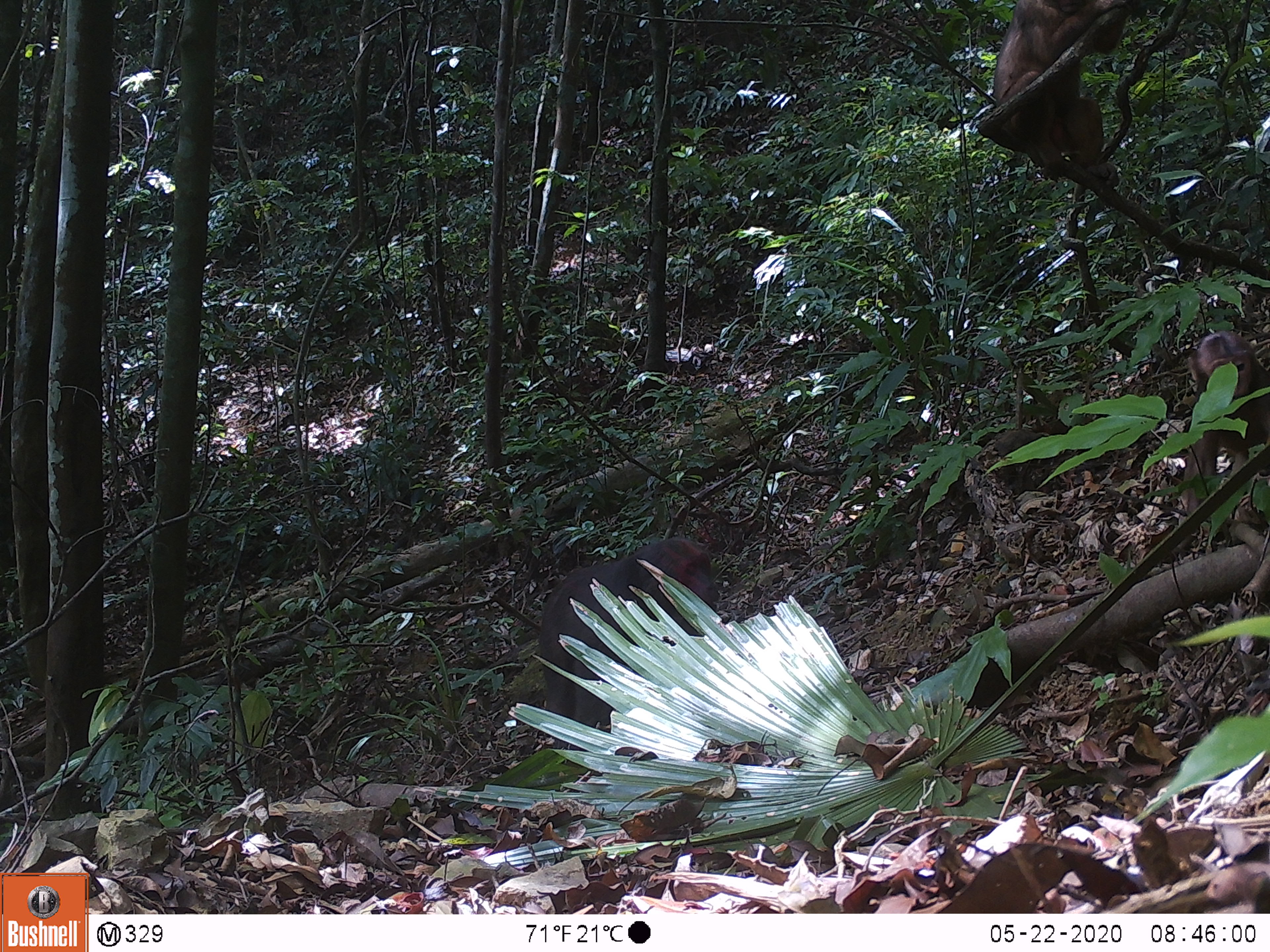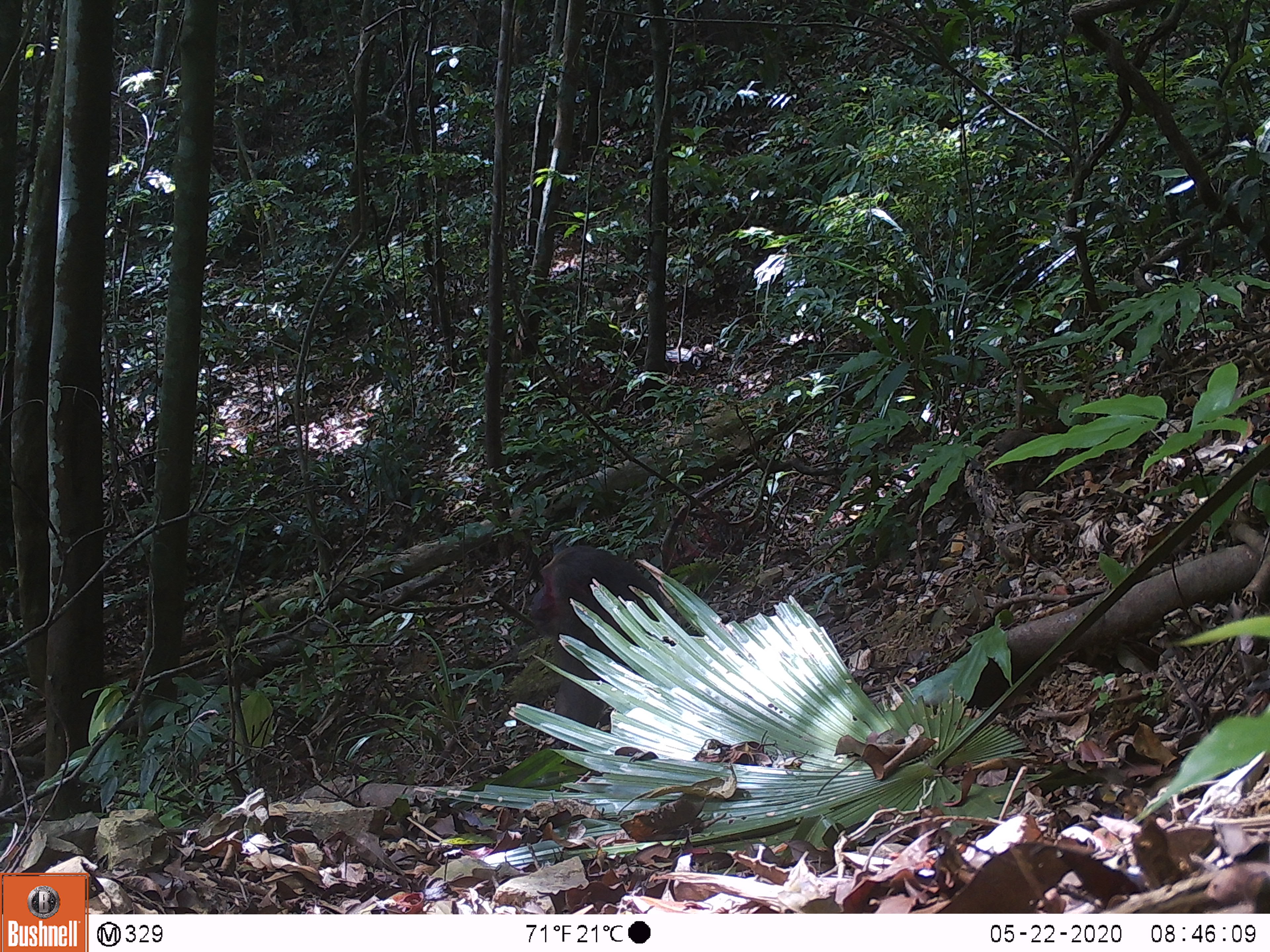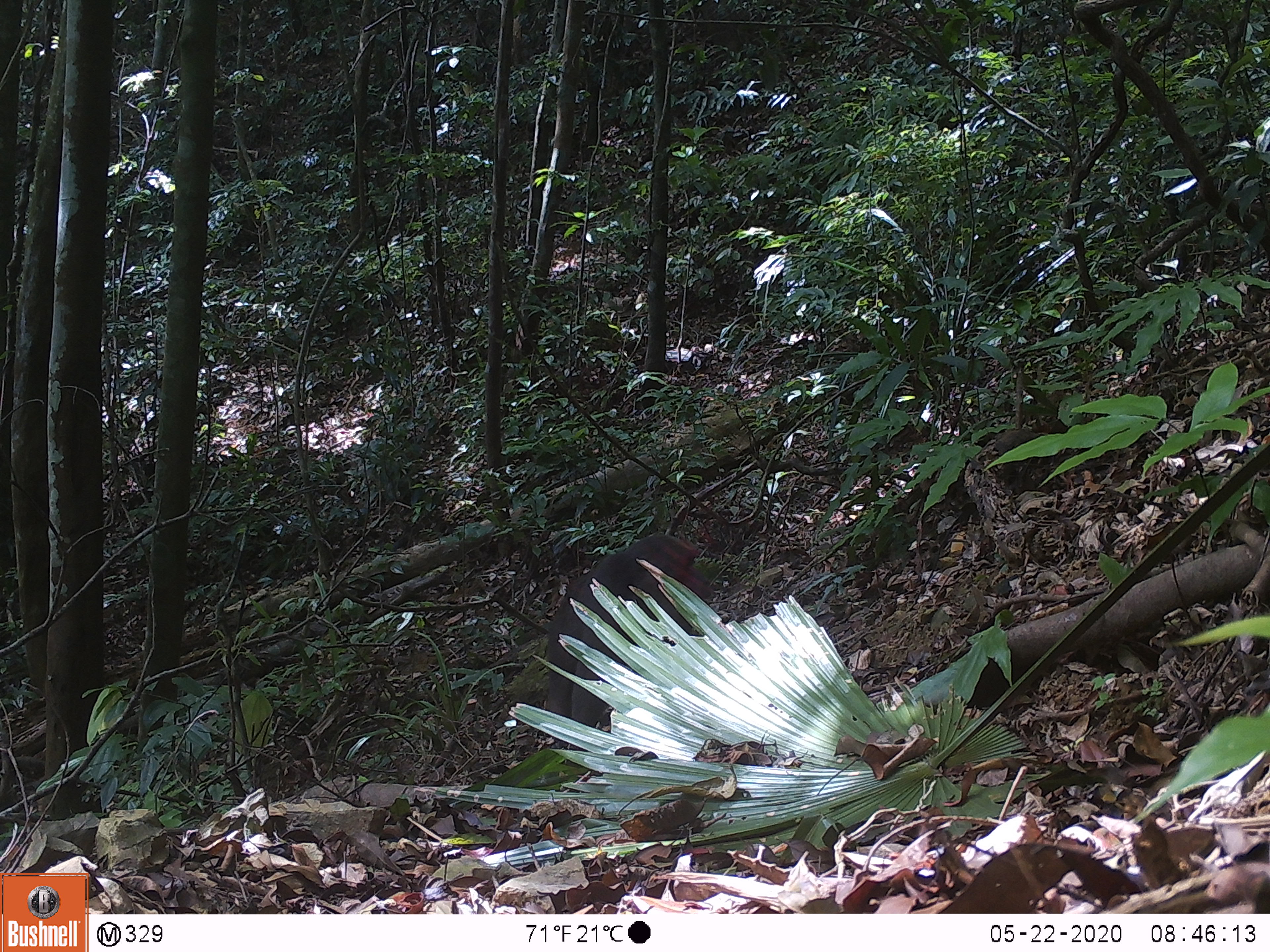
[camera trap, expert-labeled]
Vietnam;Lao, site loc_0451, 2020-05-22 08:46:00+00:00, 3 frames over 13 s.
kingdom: Animalia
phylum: Chordata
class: Mammalia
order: Primates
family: Cercopithecidae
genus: Macaca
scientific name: Macaca arctoides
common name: stump-tailed macaque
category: stump tailed macaque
Stump tailed macaque (stump-tailed macaque) (Macaca arctoides). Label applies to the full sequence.